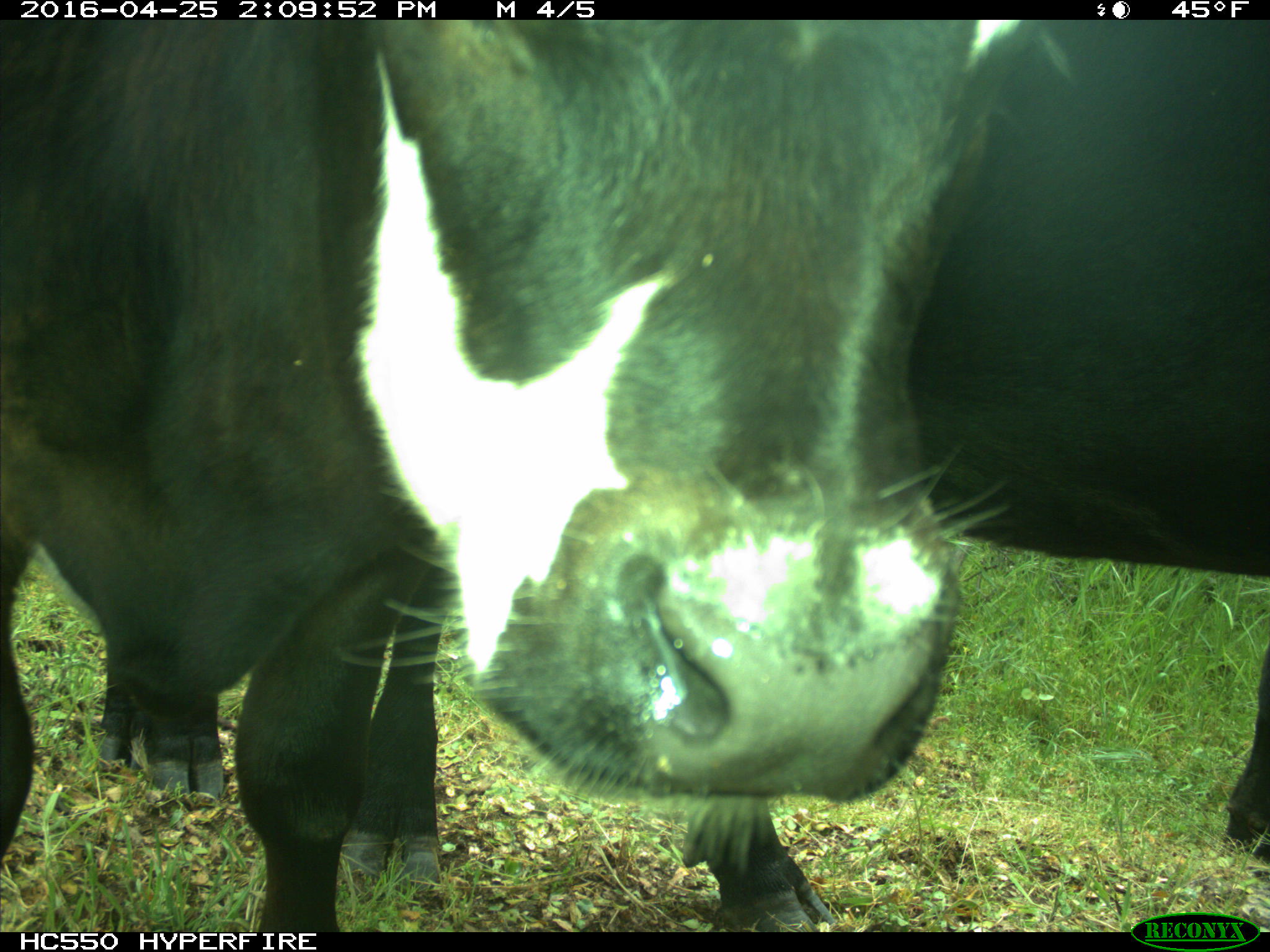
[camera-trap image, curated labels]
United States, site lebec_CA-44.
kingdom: Animalia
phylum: Chordata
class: Mammalia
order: Artiodactyla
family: Bovidae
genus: Bos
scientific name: Bos taurus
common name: domestic cow